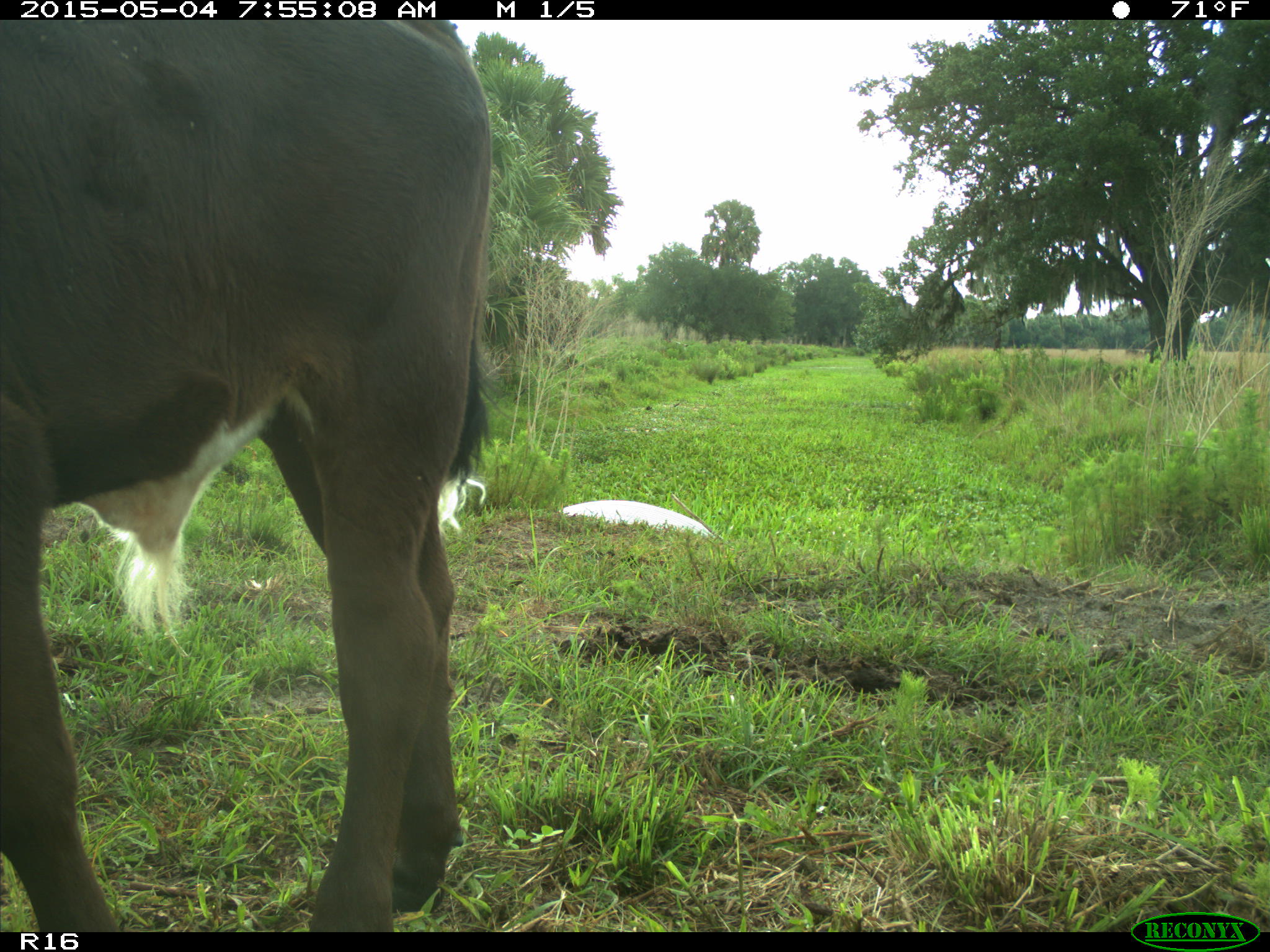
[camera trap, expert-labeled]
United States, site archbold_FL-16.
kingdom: Animalia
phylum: Chordata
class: Mammalia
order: Artiodactyla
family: Bovidae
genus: Bos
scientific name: Bos taurus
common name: domestic cow